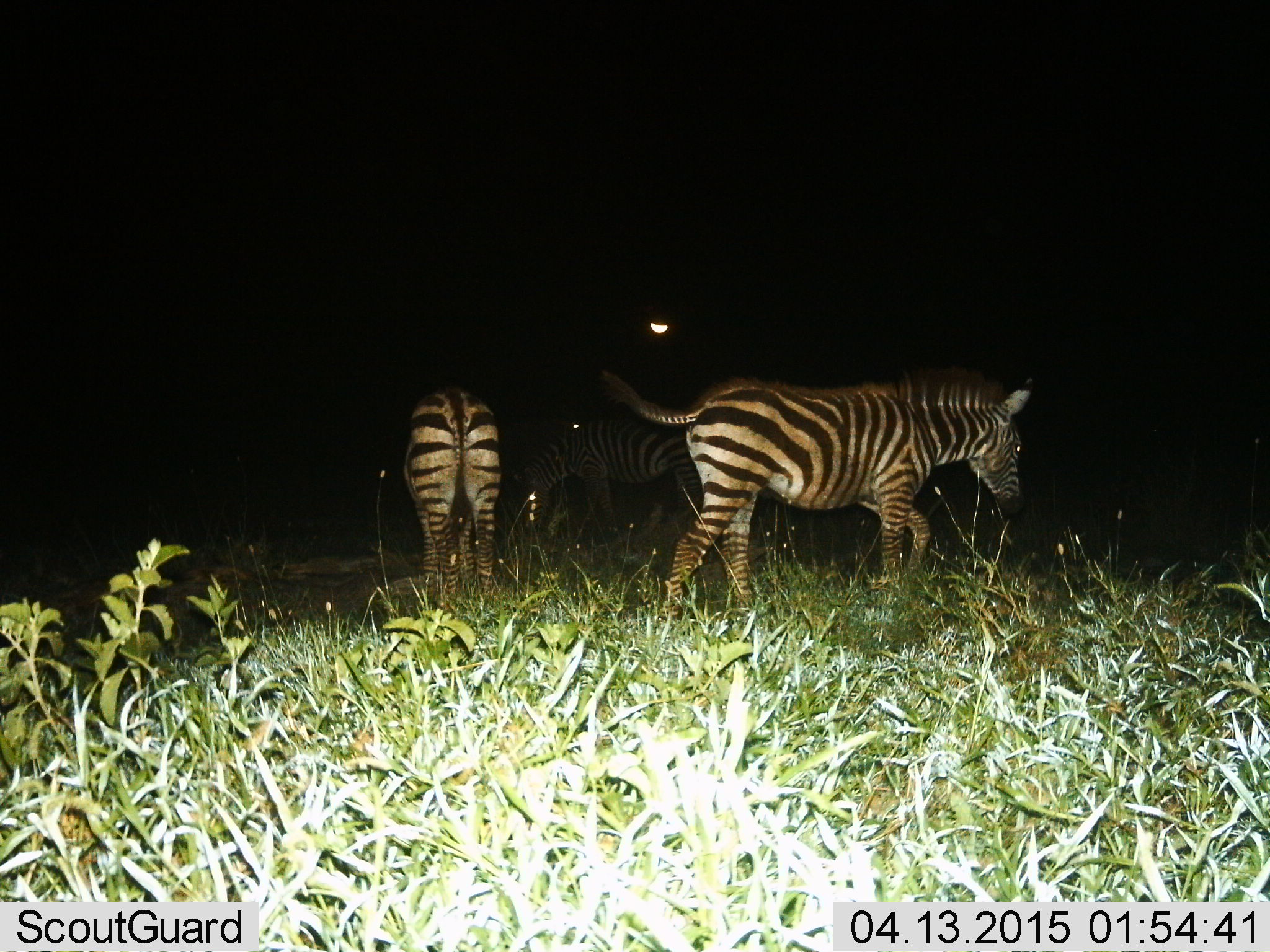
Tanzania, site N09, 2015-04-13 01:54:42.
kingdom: Animalia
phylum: Chordata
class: Mammalia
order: Perissodactyla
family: Equidae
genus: Equus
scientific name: Equus quagga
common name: plains zebra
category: zebra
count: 3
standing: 60%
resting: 0%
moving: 50%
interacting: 0%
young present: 0%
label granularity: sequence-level